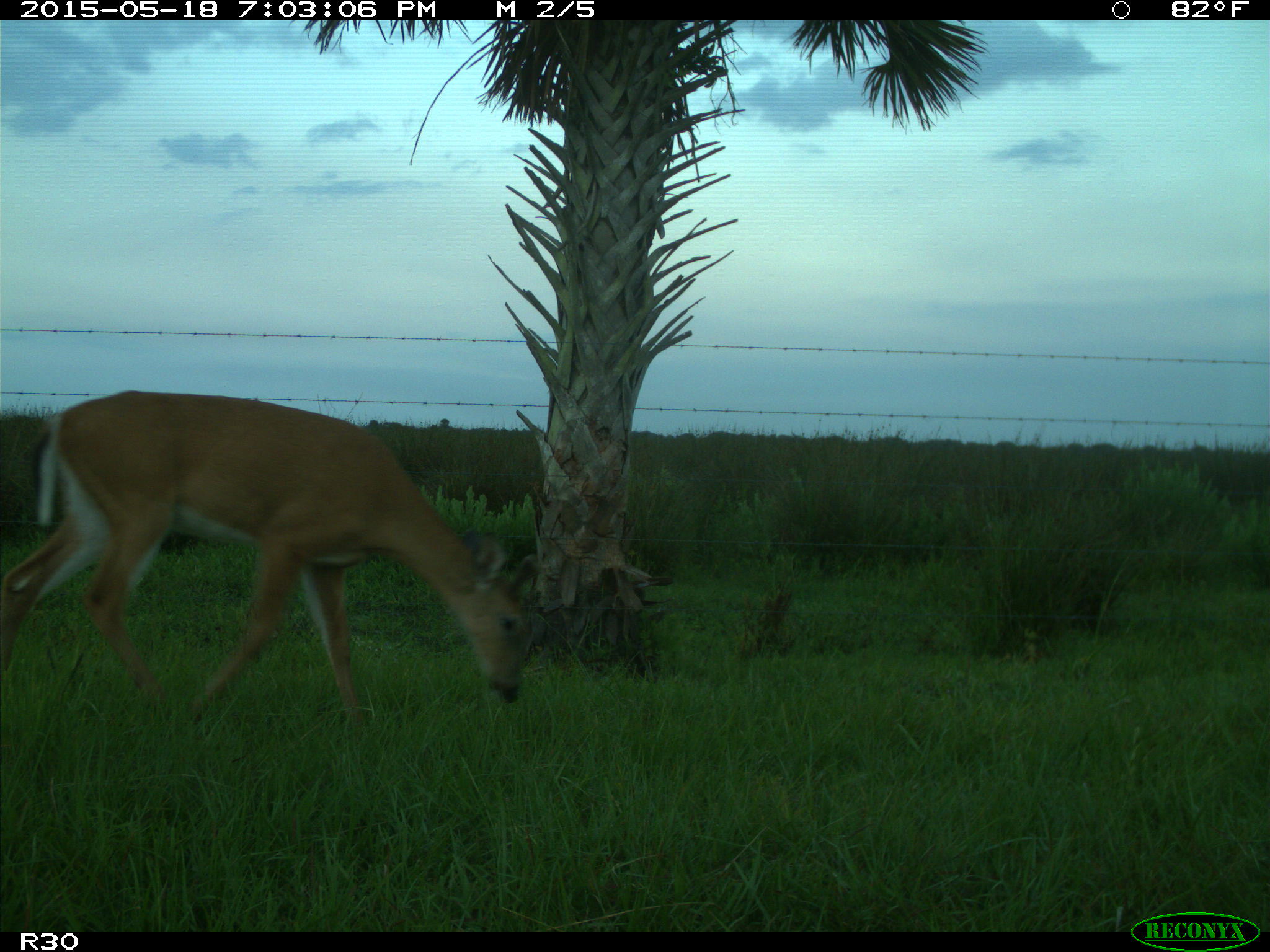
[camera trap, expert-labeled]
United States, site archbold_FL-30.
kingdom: Animalia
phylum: Chordata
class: Mammalia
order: Artiodactyla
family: Cervidae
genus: Odocoileus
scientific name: Odocoileus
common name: deer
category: unidentified deer